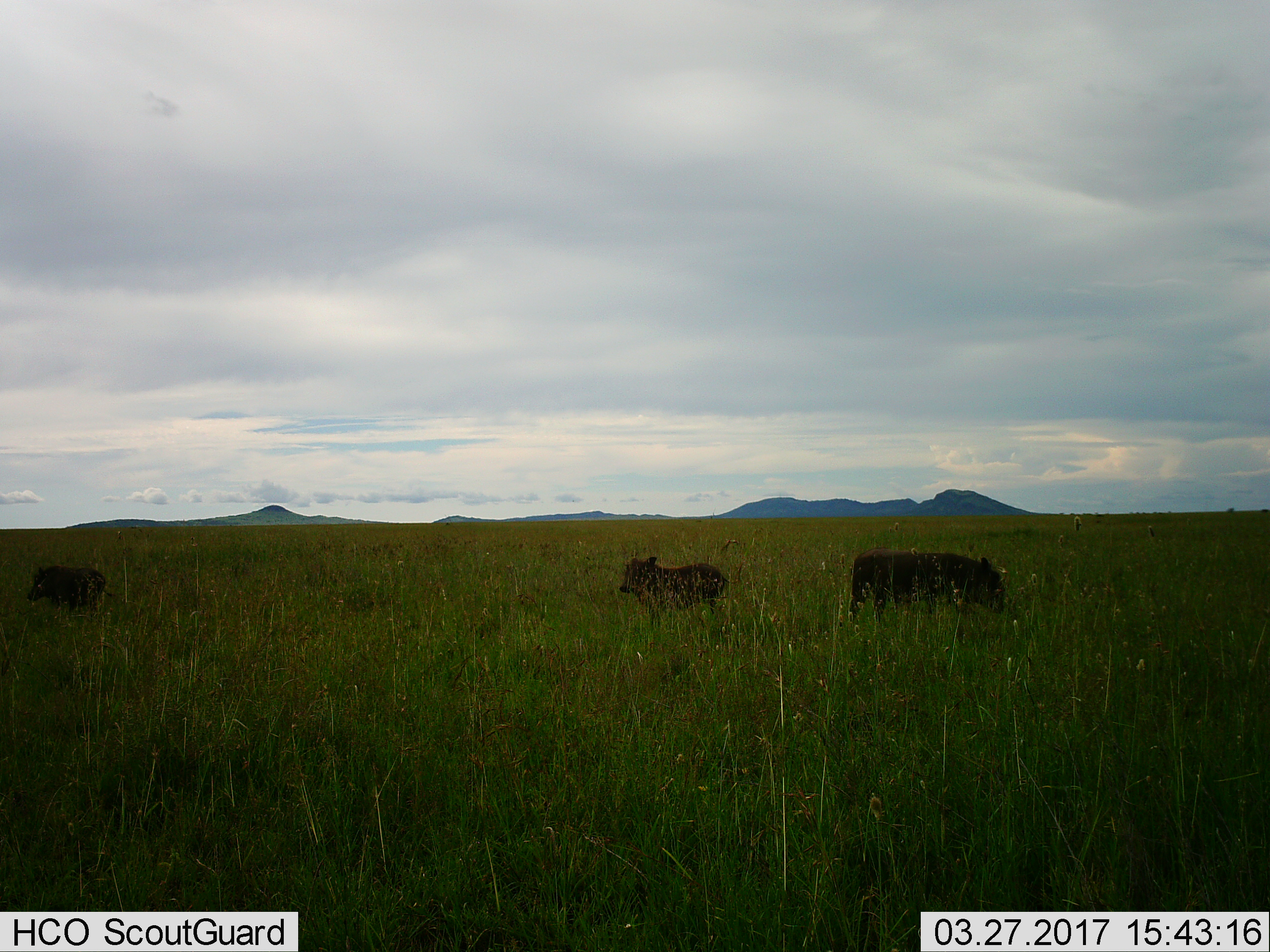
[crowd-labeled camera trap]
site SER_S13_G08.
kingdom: Animalia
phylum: Chordata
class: Mammalia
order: Artiodactyla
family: Suidae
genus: Phacochoerus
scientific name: Phacochoerus africanus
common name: warthog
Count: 3.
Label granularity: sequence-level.